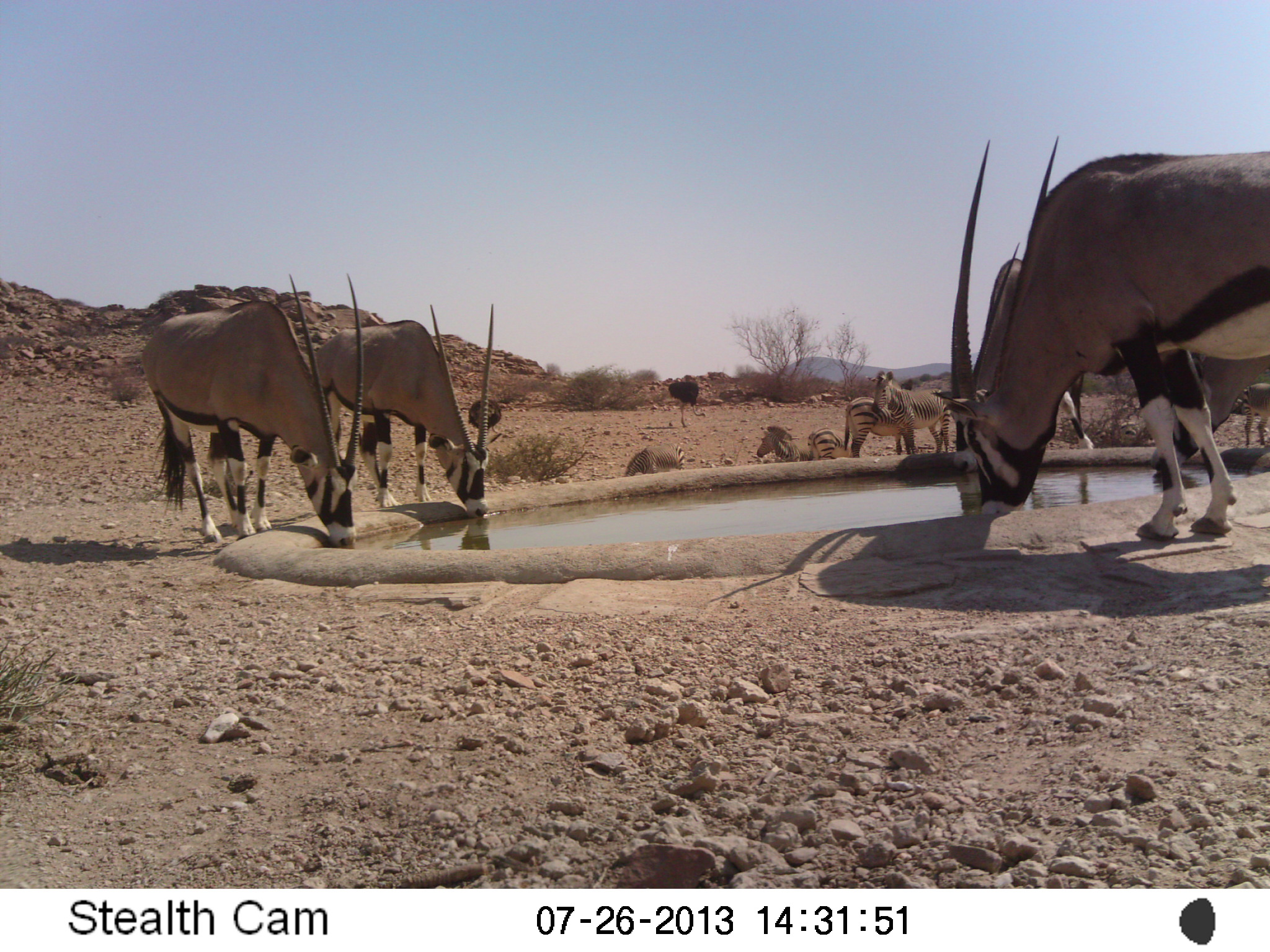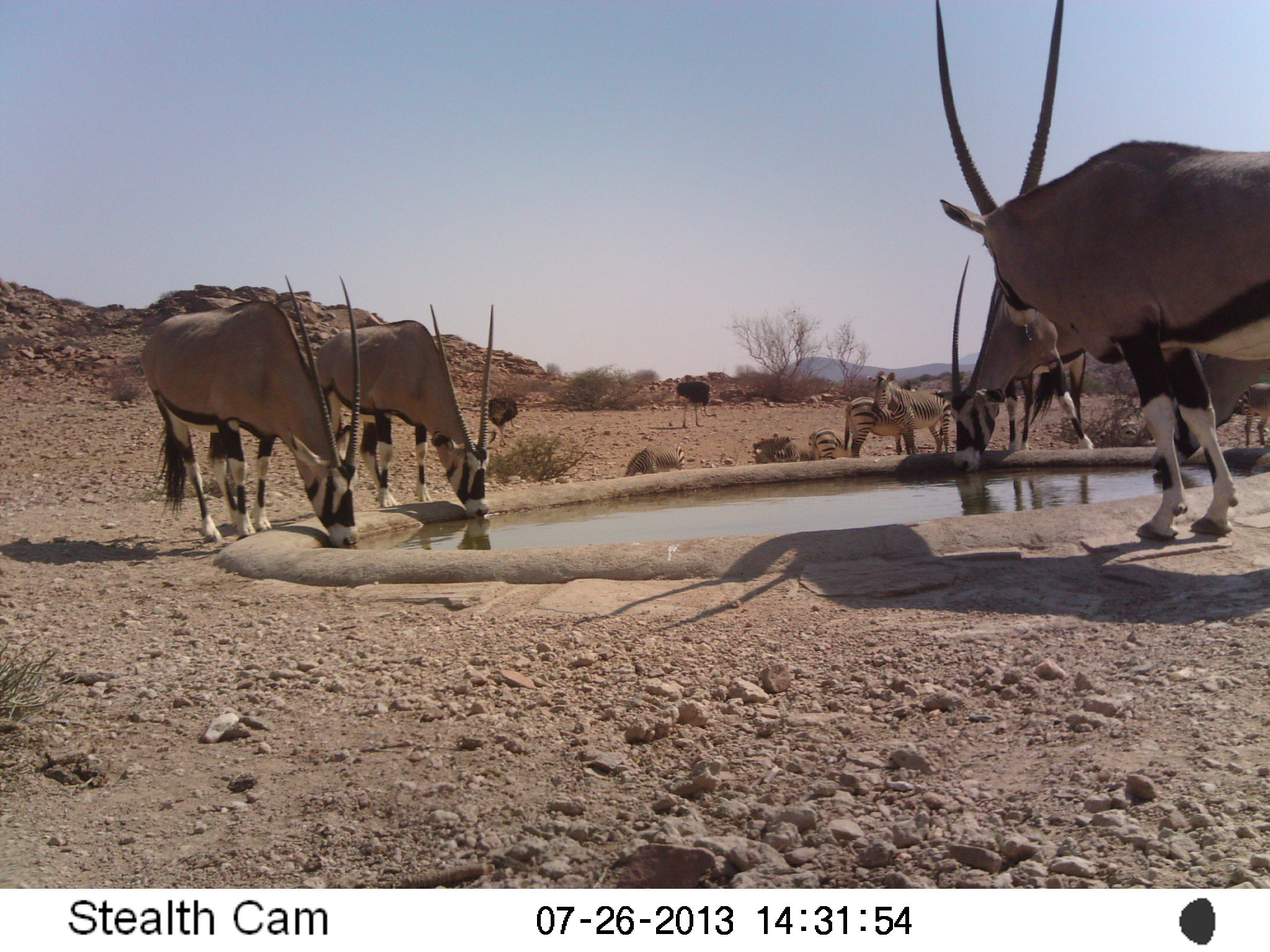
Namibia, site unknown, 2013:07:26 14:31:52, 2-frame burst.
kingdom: Animalia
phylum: Chordata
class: Mammalia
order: Artiodactyla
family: Bovidae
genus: Oryx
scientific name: Oryx gazella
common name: gemsbok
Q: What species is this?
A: Oryx gazella (gemsbok).